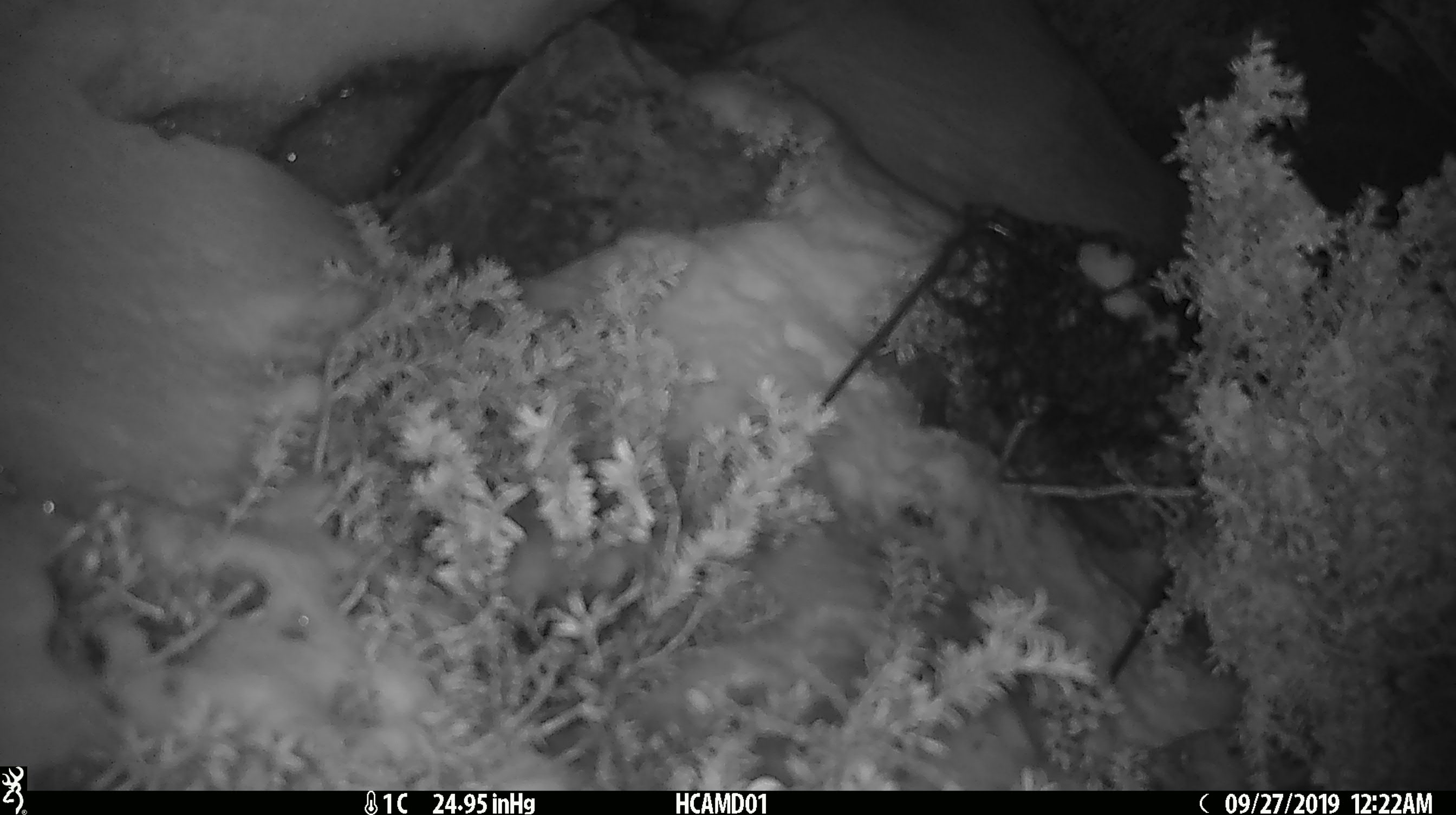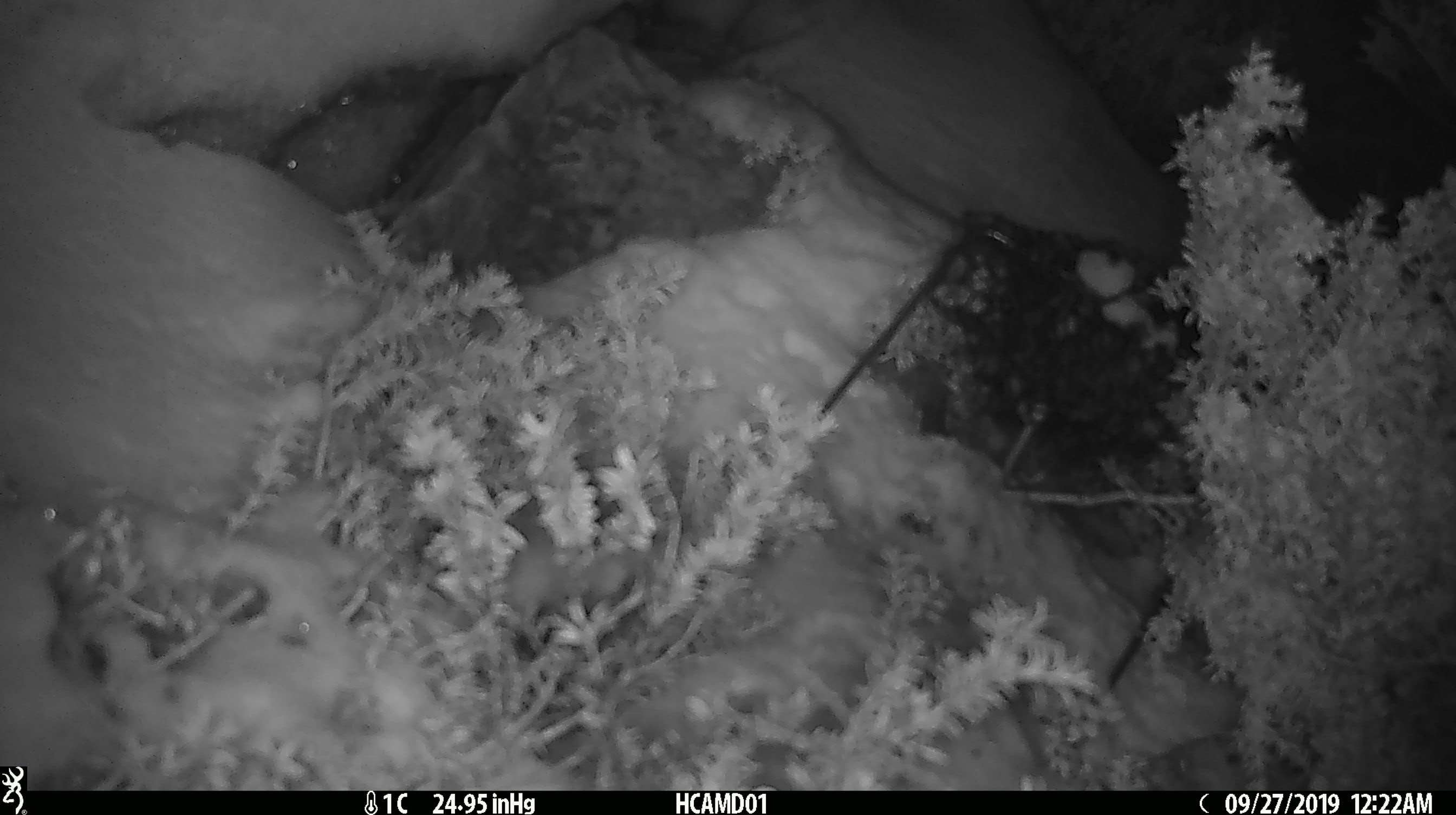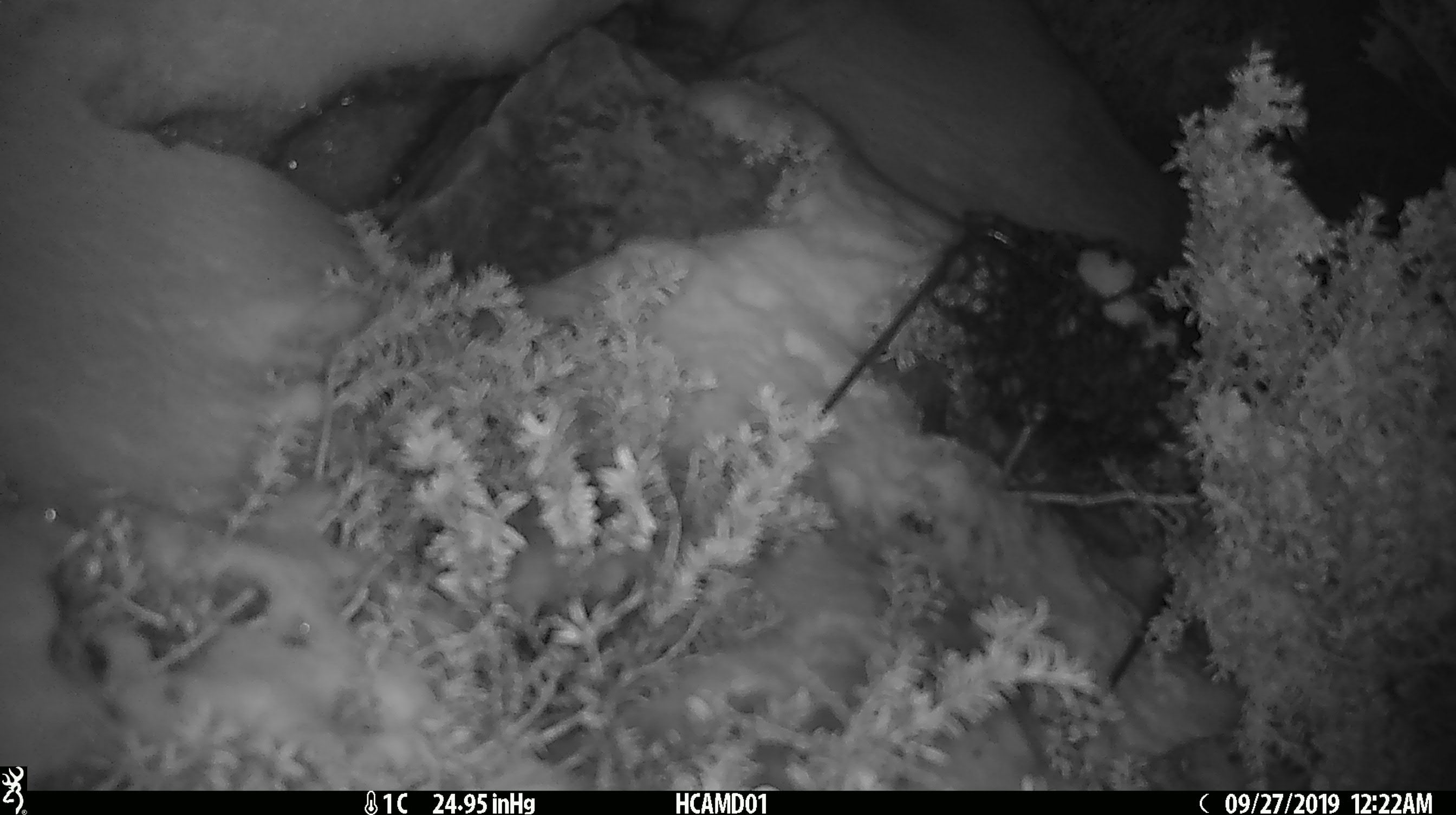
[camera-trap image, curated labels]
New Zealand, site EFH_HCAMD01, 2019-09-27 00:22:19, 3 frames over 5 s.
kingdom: Animalia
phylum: Chordata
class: Mammalia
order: Rodentia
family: Muridae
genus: Mus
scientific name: Mus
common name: mouse